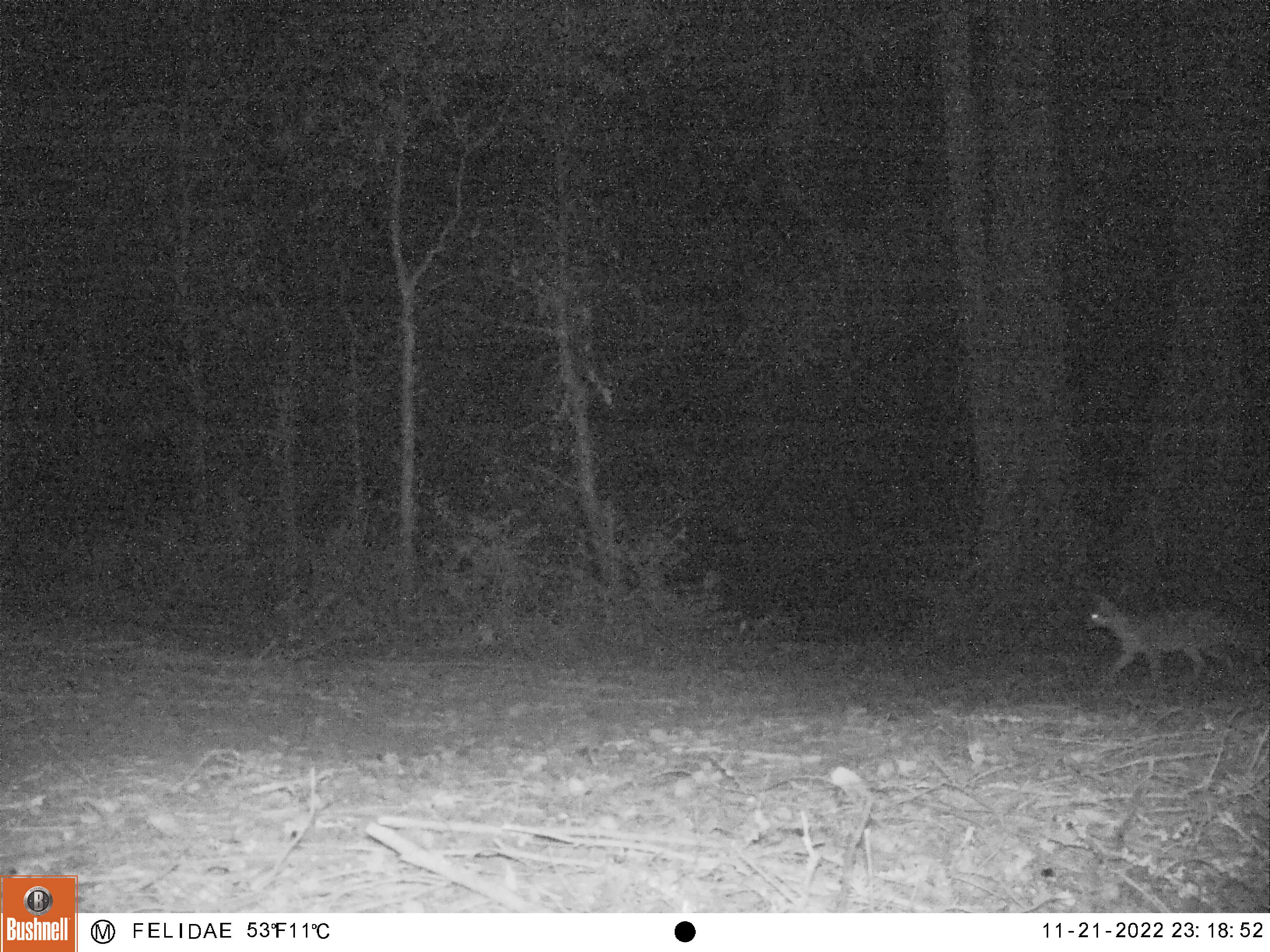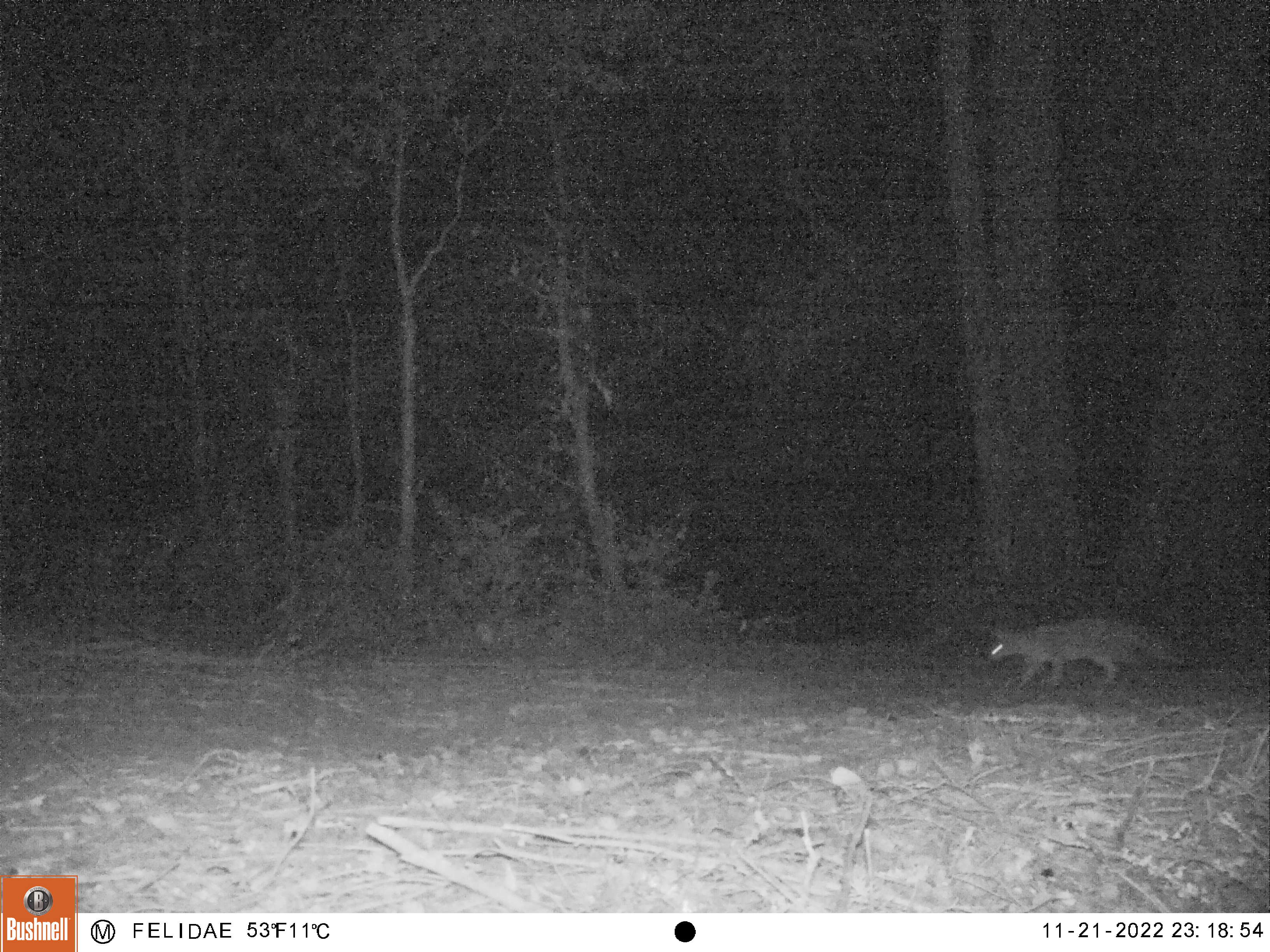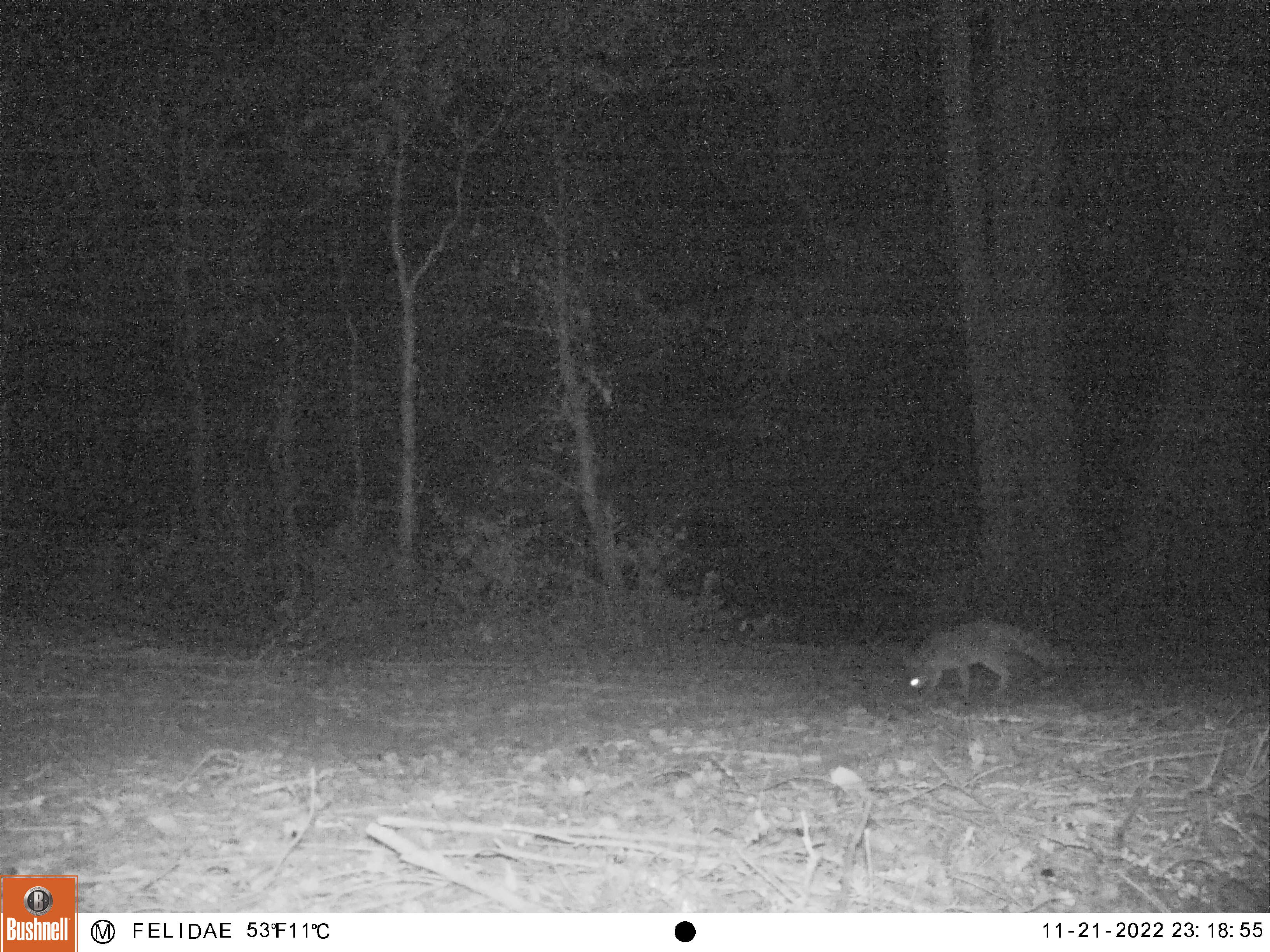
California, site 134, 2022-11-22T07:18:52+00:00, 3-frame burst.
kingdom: Animalia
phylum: Chordata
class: Mammalia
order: Carnivora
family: Canidae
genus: Urocyon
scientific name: Urocyon cinereoargenteus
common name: gray fox